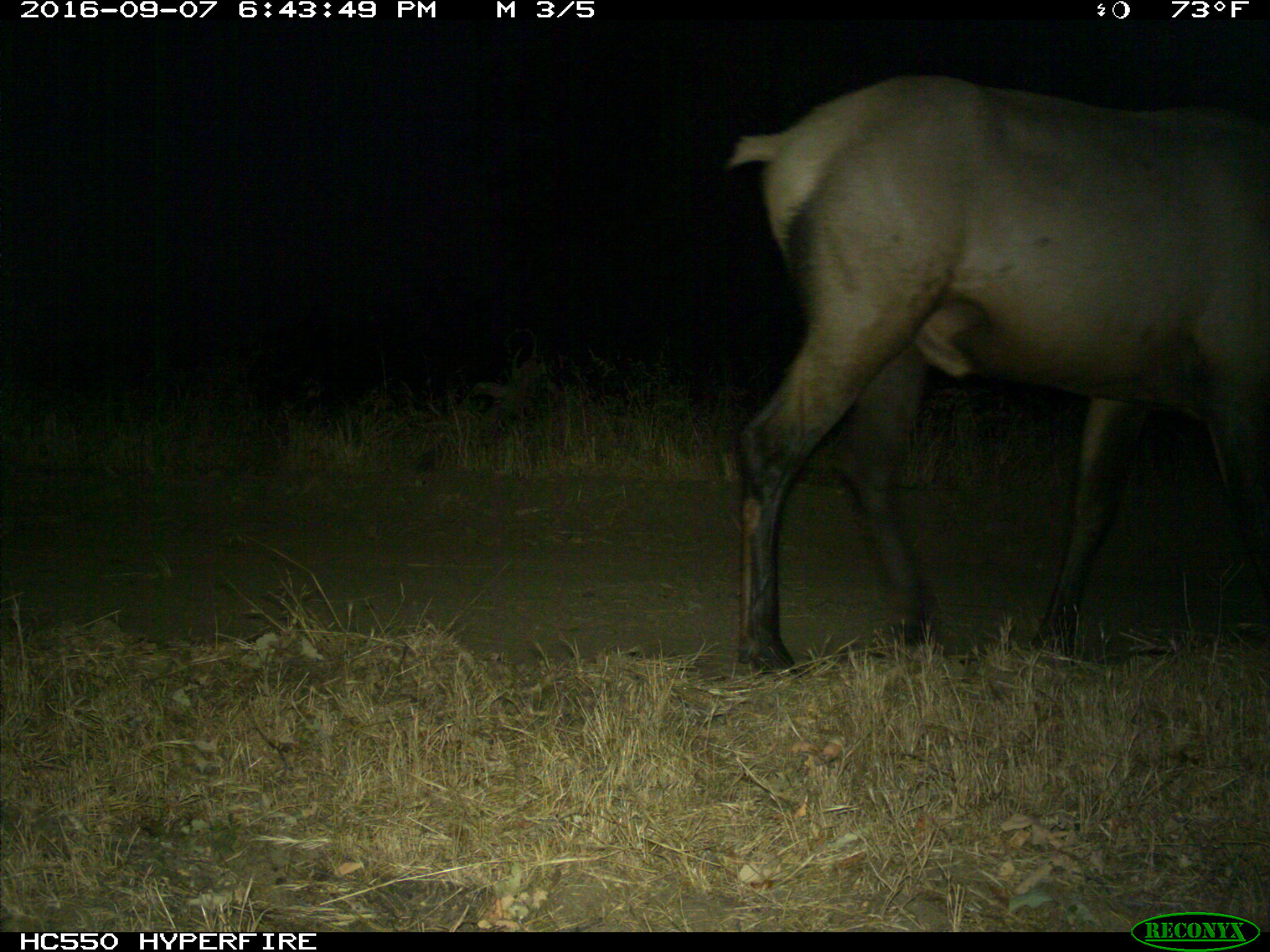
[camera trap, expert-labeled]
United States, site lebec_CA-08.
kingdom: Animalia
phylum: Chordata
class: Mammalia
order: Artiodactyla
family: Cervidae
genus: Cervus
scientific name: Cervus canadensis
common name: elk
Cervus canadensis (elk).